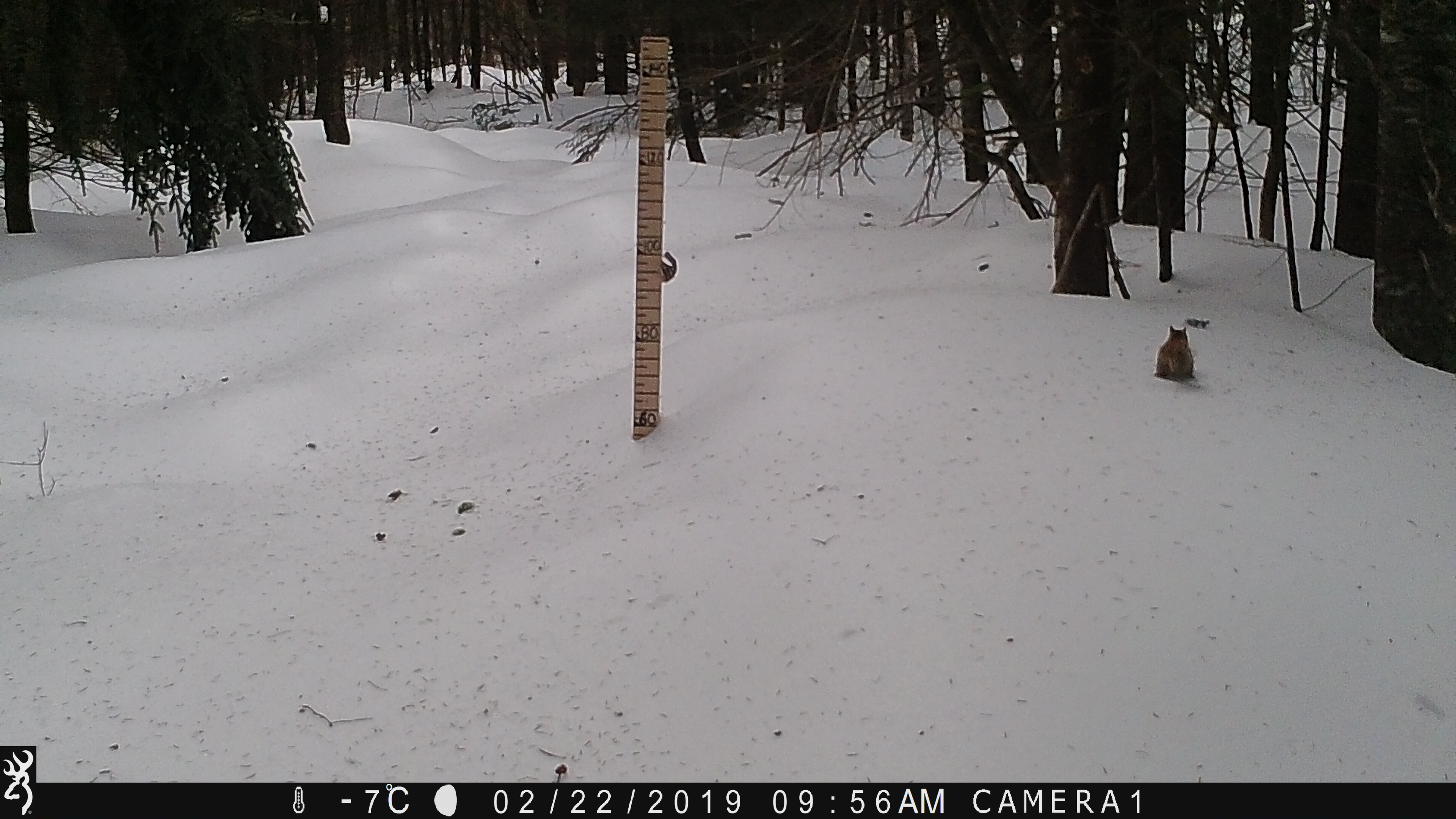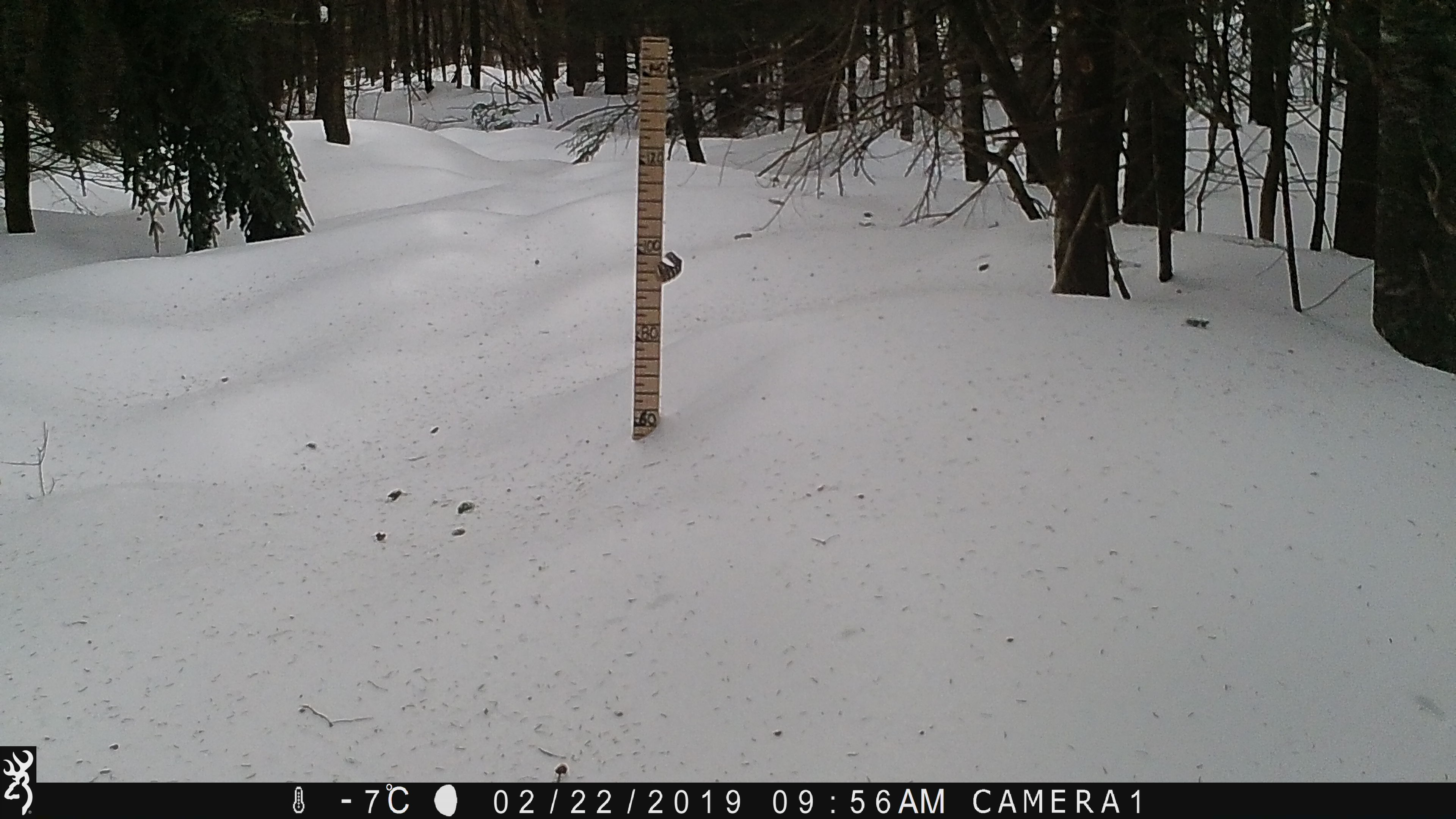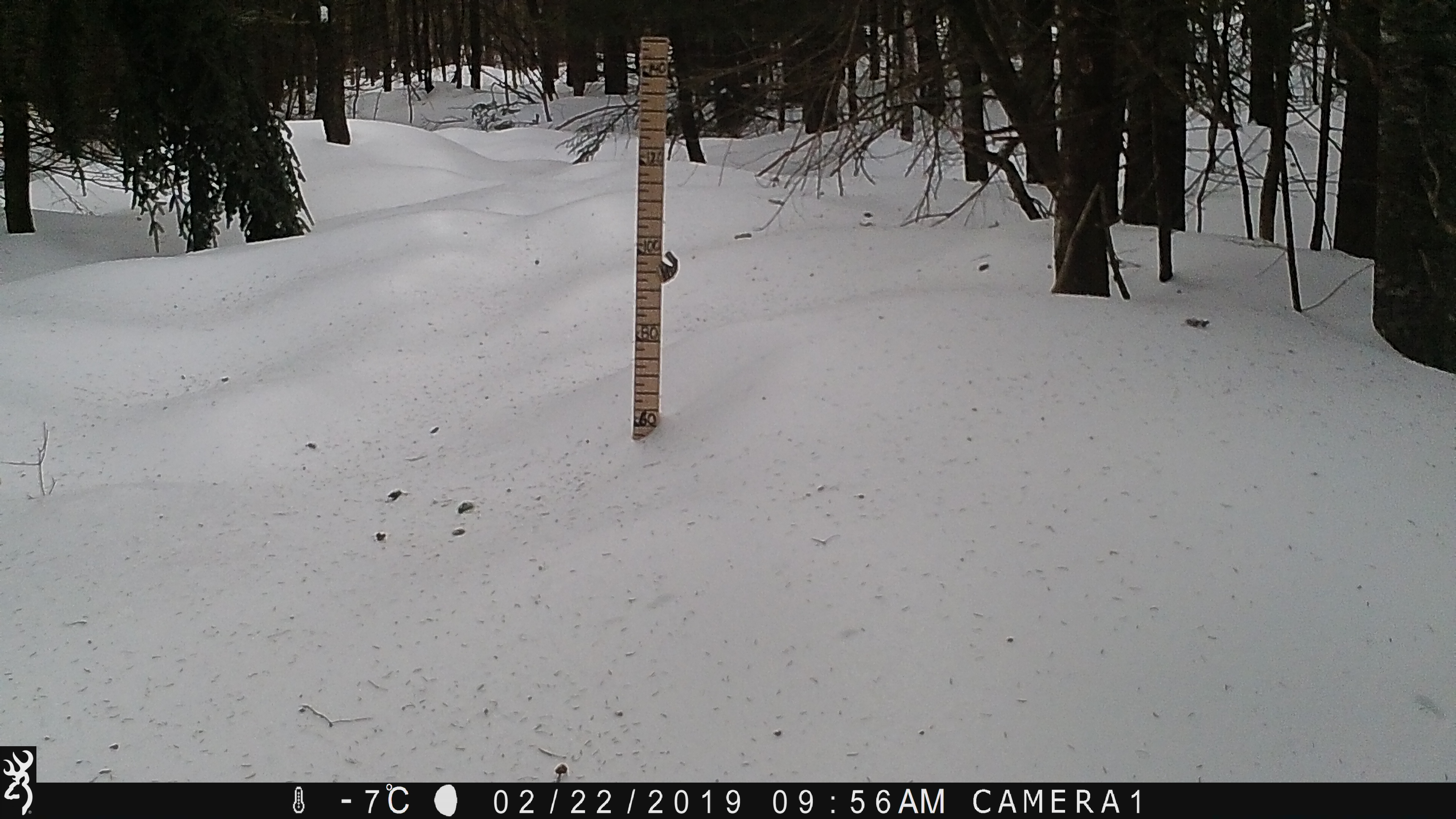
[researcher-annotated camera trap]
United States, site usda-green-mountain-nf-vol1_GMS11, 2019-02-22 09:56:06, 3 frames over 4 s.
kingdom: Animalia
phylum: Chordata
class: Mammalia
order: Rodentia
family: Sciuridae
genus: Tamiasciurus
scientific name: Tamiasciurus hudsonicus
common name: red squirrel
Red squirrel (Tamiasciurus hudsonicus).